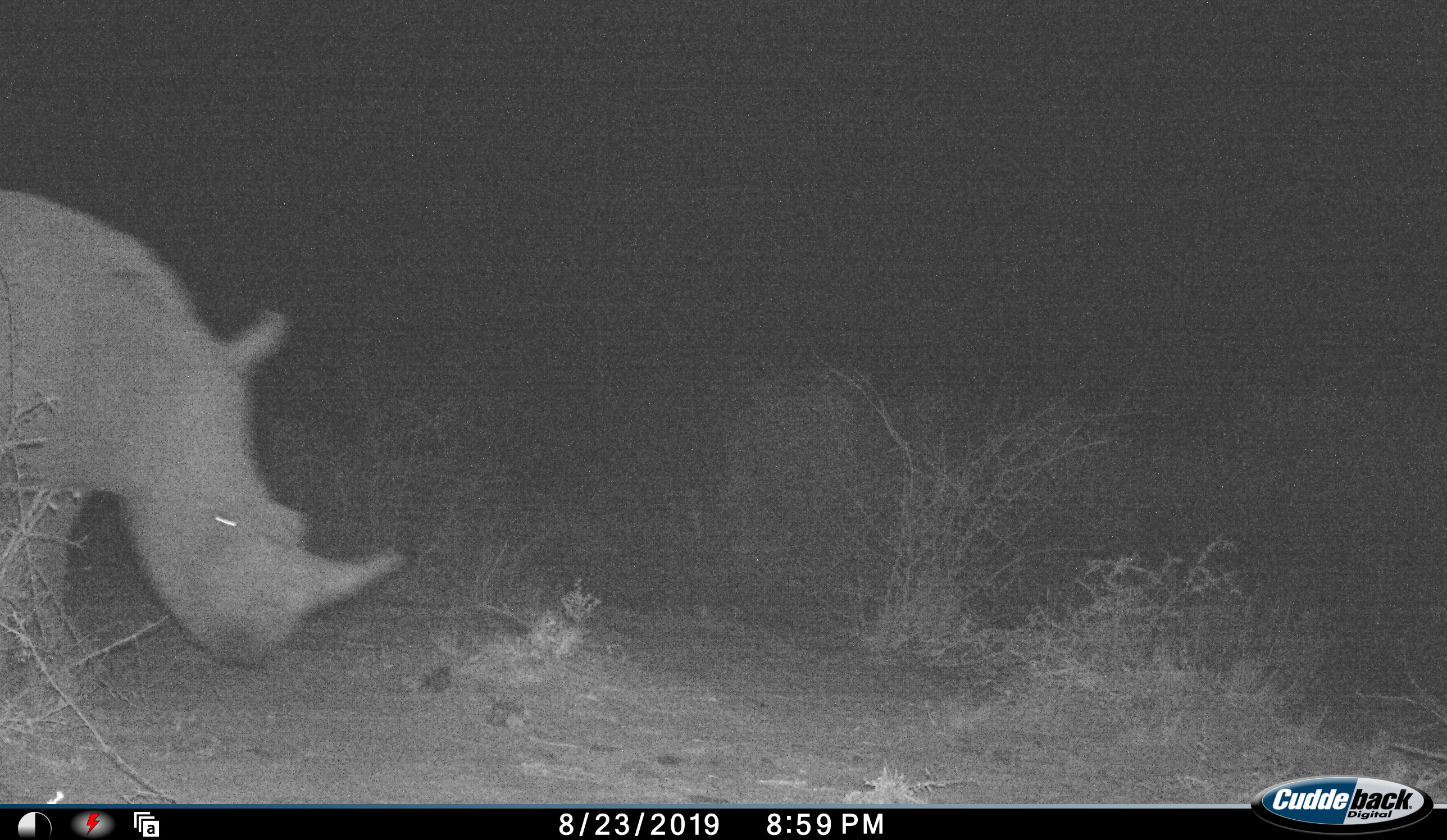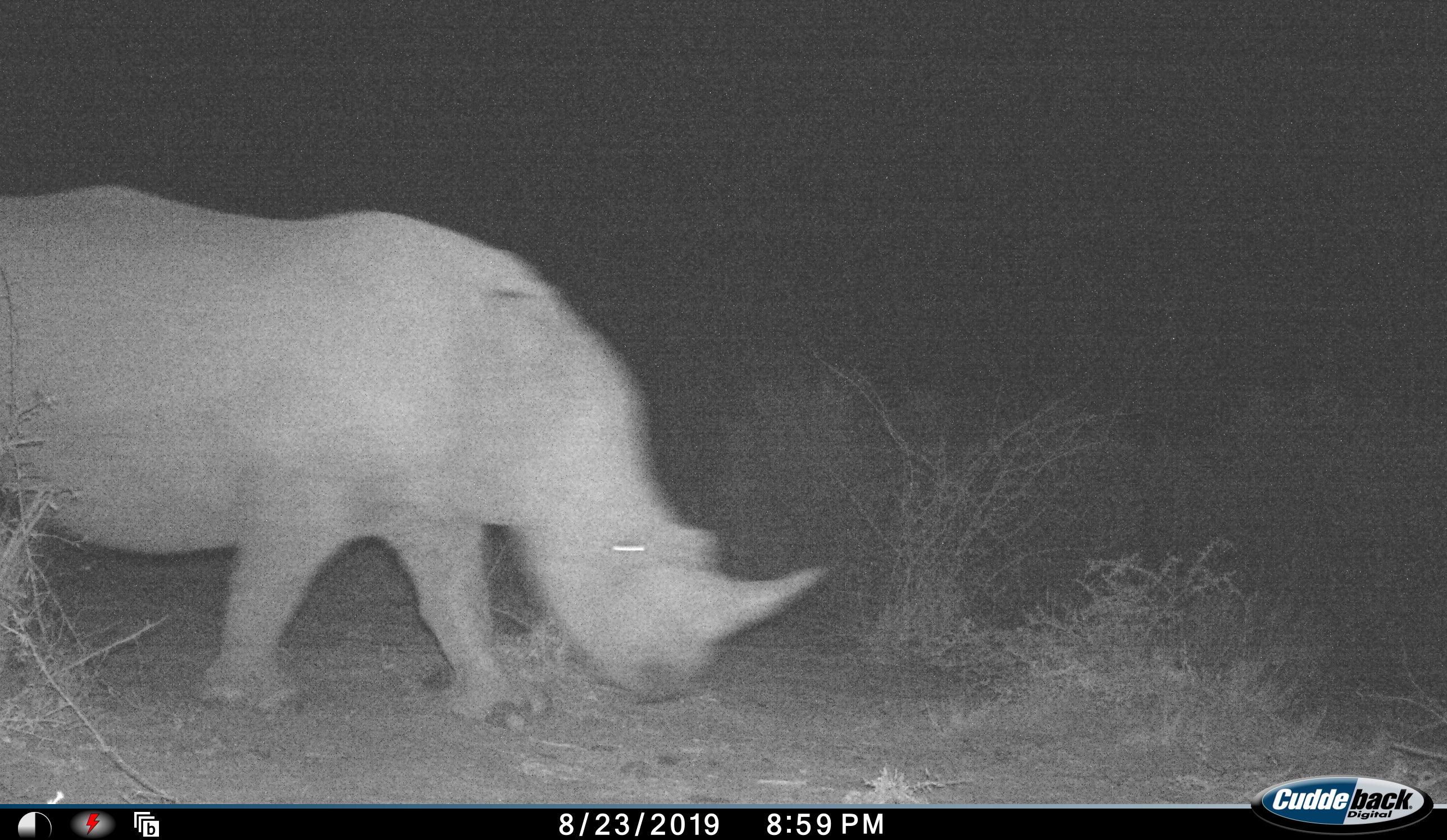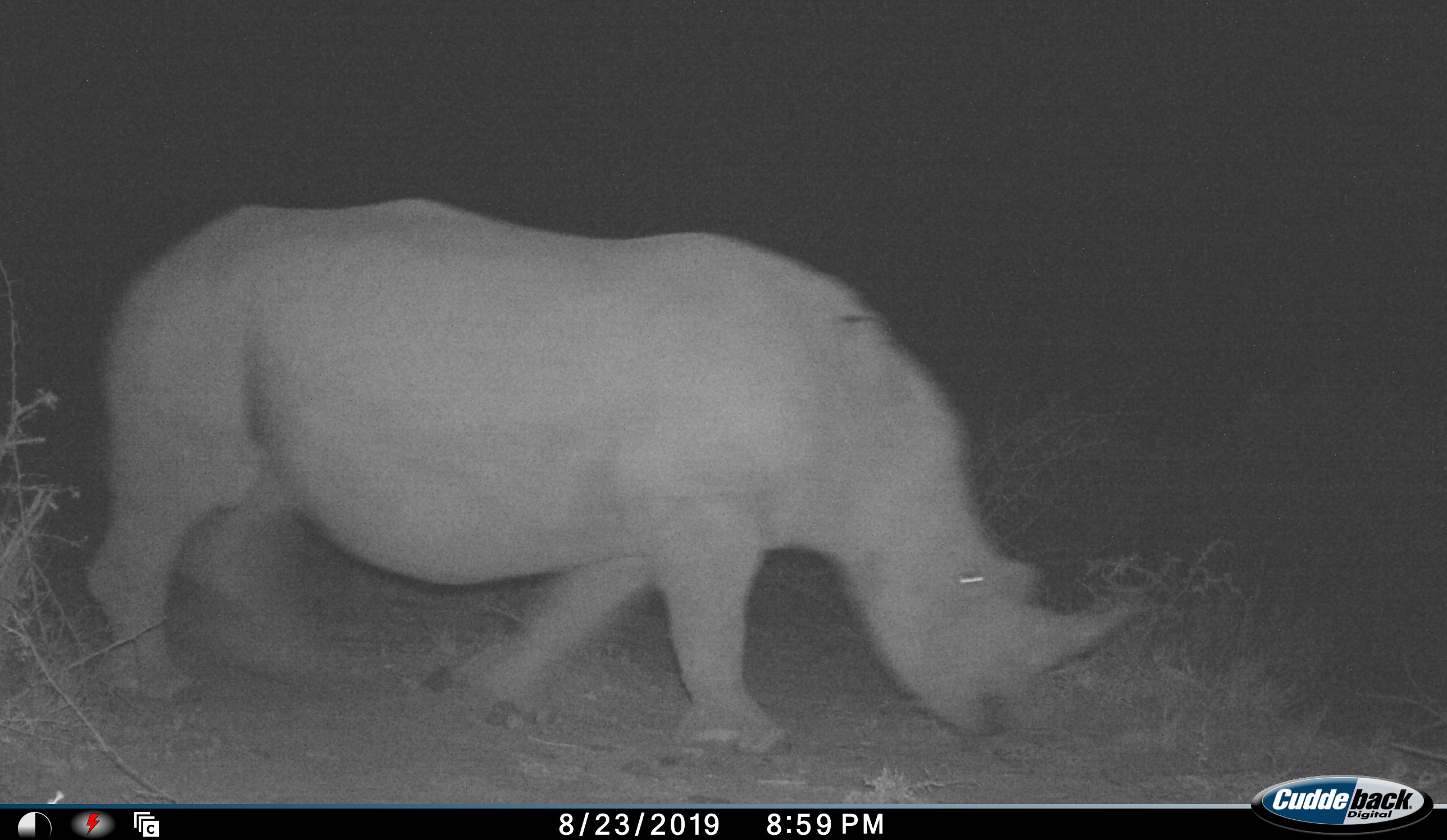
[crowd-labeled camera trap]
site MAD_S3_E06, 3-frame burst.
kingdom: Animalia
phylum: Chordata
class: Mammalia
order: Perissodactyla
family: Rhinocerotidae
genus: Ceratotherium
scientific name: Ceratotherium simum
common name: white rhinoceros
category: rhinoceroswhite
Rhinoceroswhite (white rhinoceros) (Ceratotherium simum), count 1. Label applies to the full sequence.